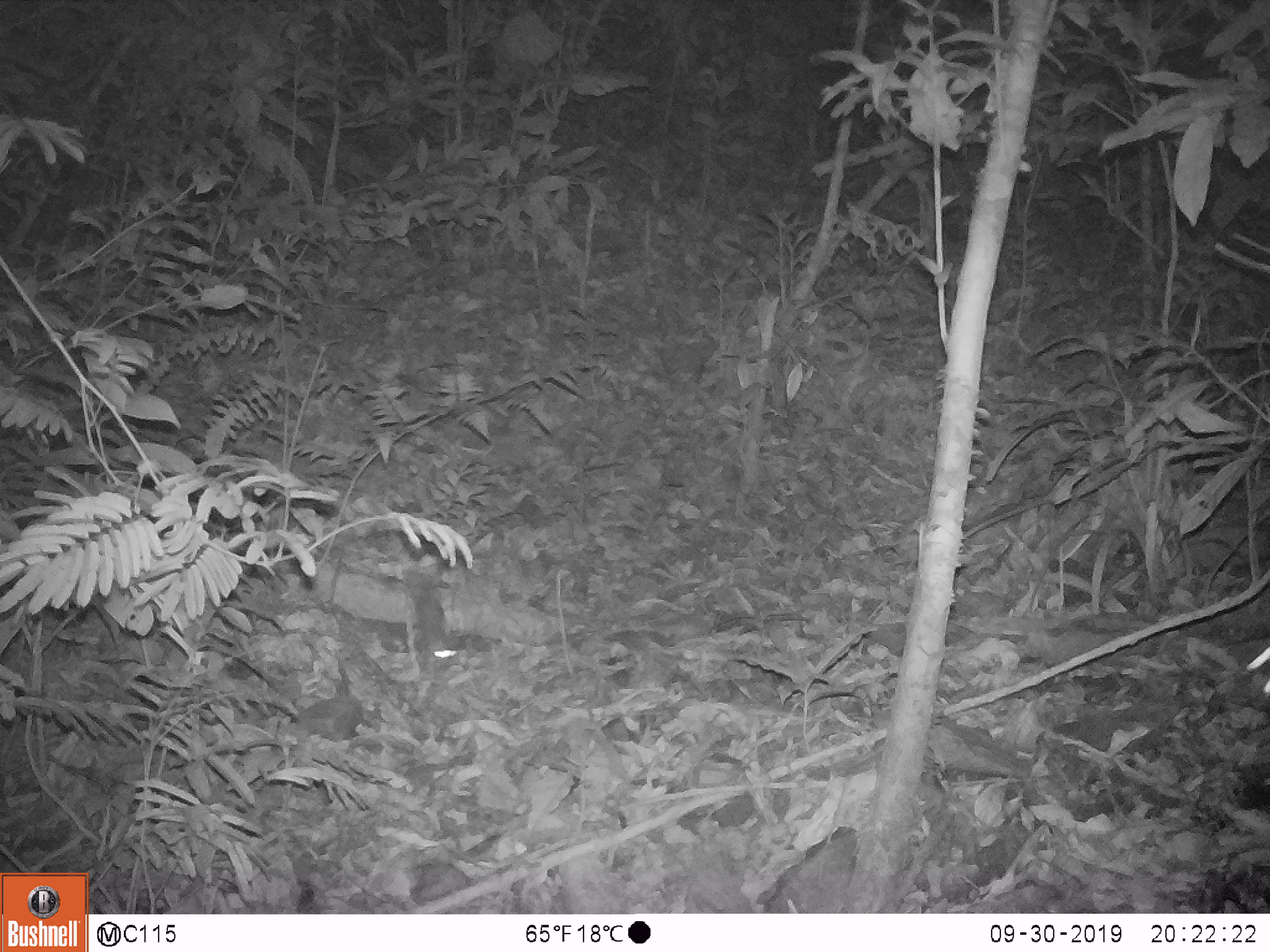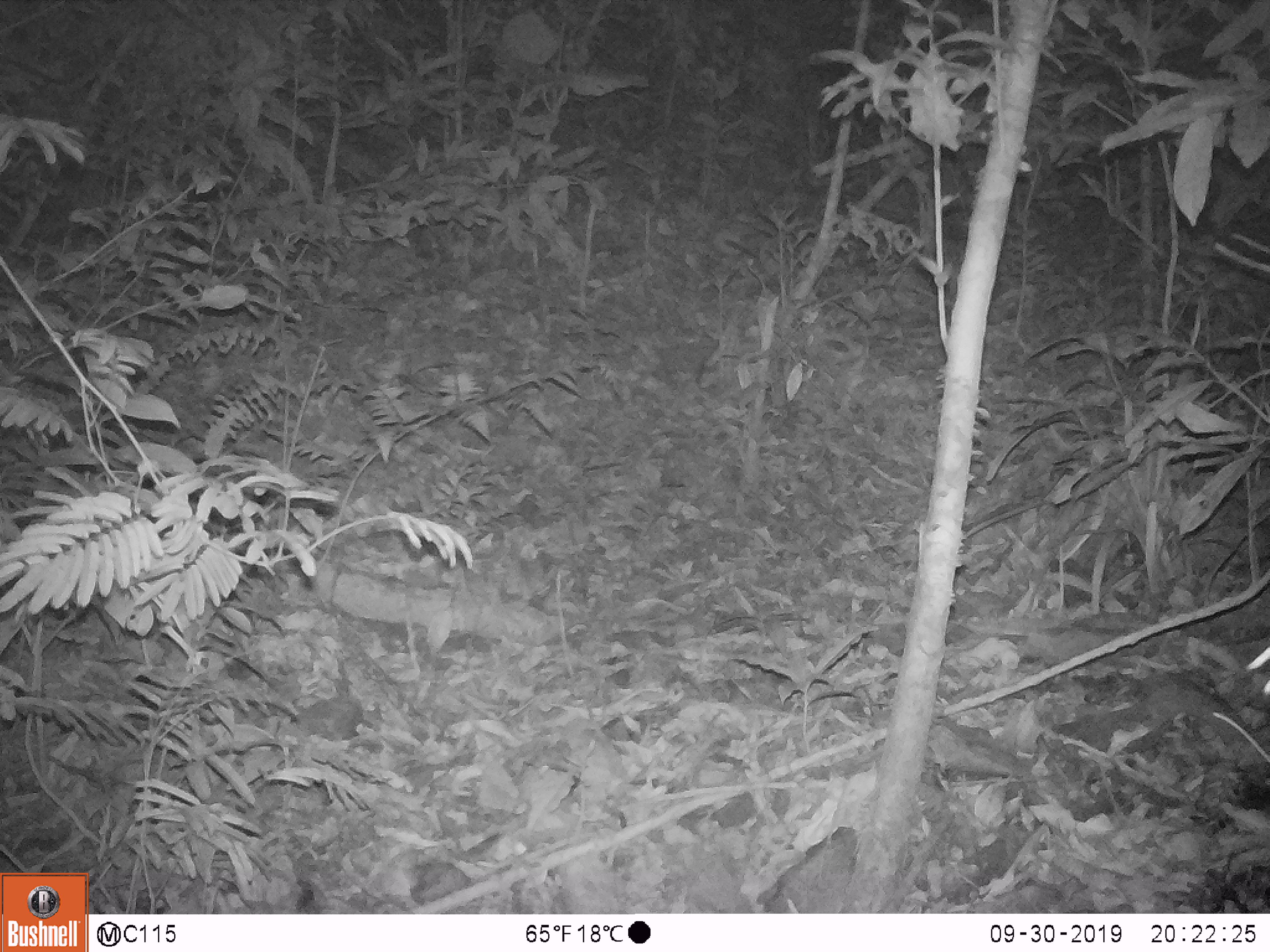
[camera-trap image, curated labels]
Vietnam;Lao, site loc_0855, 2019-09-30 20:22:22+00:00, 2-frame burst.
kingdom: Animalia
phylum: Chordata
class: Mammalia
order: Rodentia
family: Muridae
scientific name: Muridae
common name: old-world mice and rats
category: unidentified murid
Unidentified murid (old-world mice and rats) (Muridae). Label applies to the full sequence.